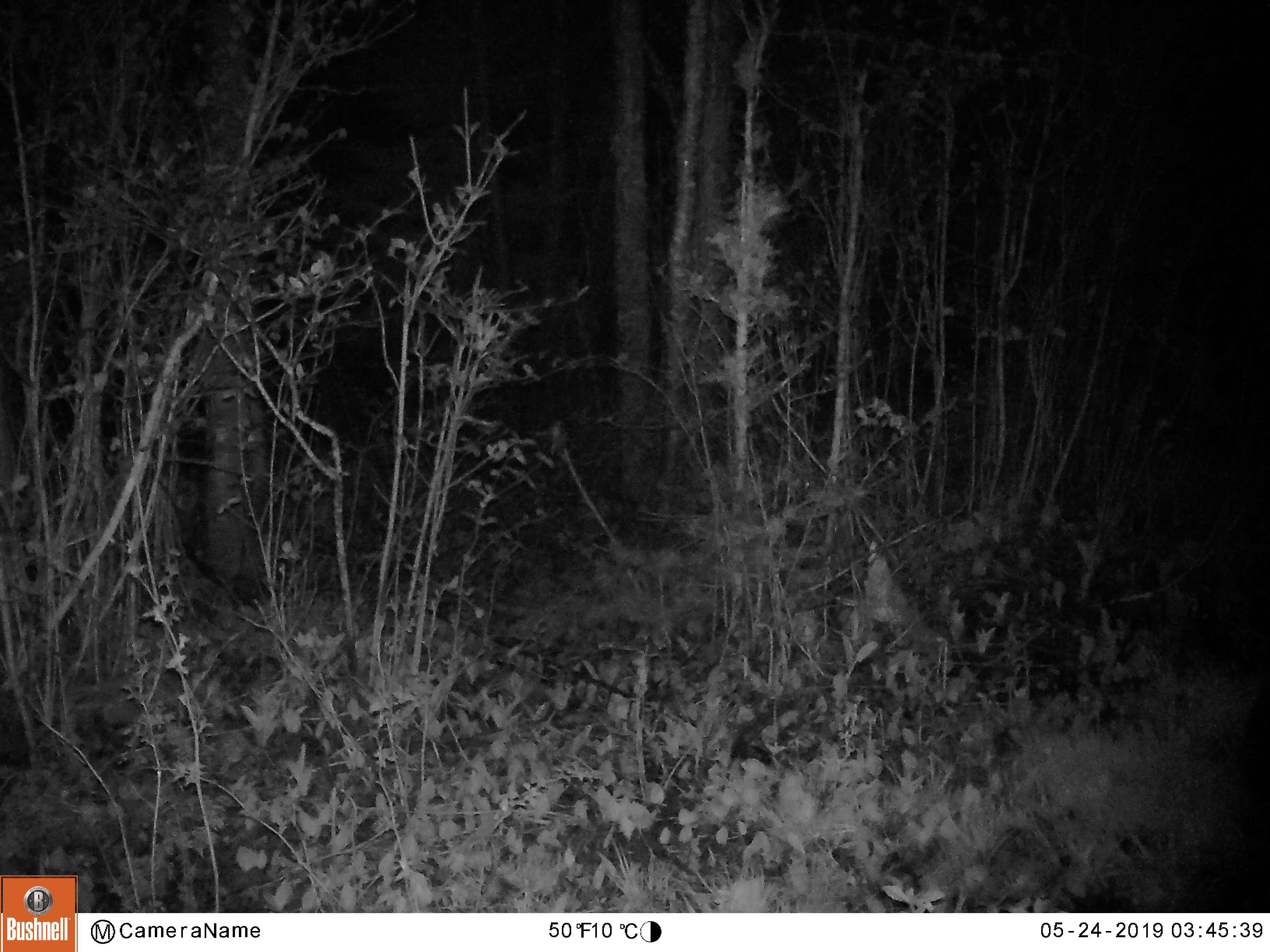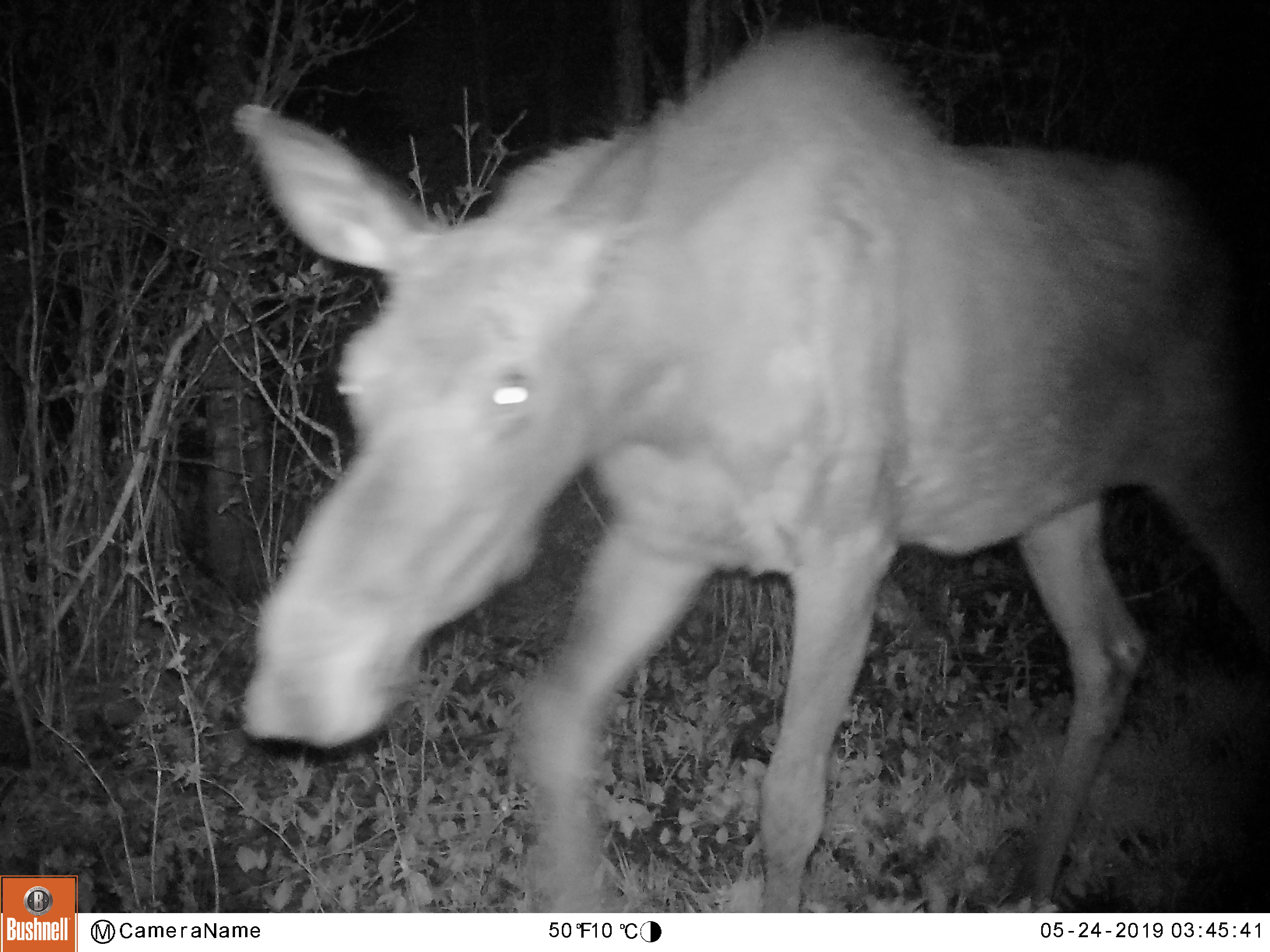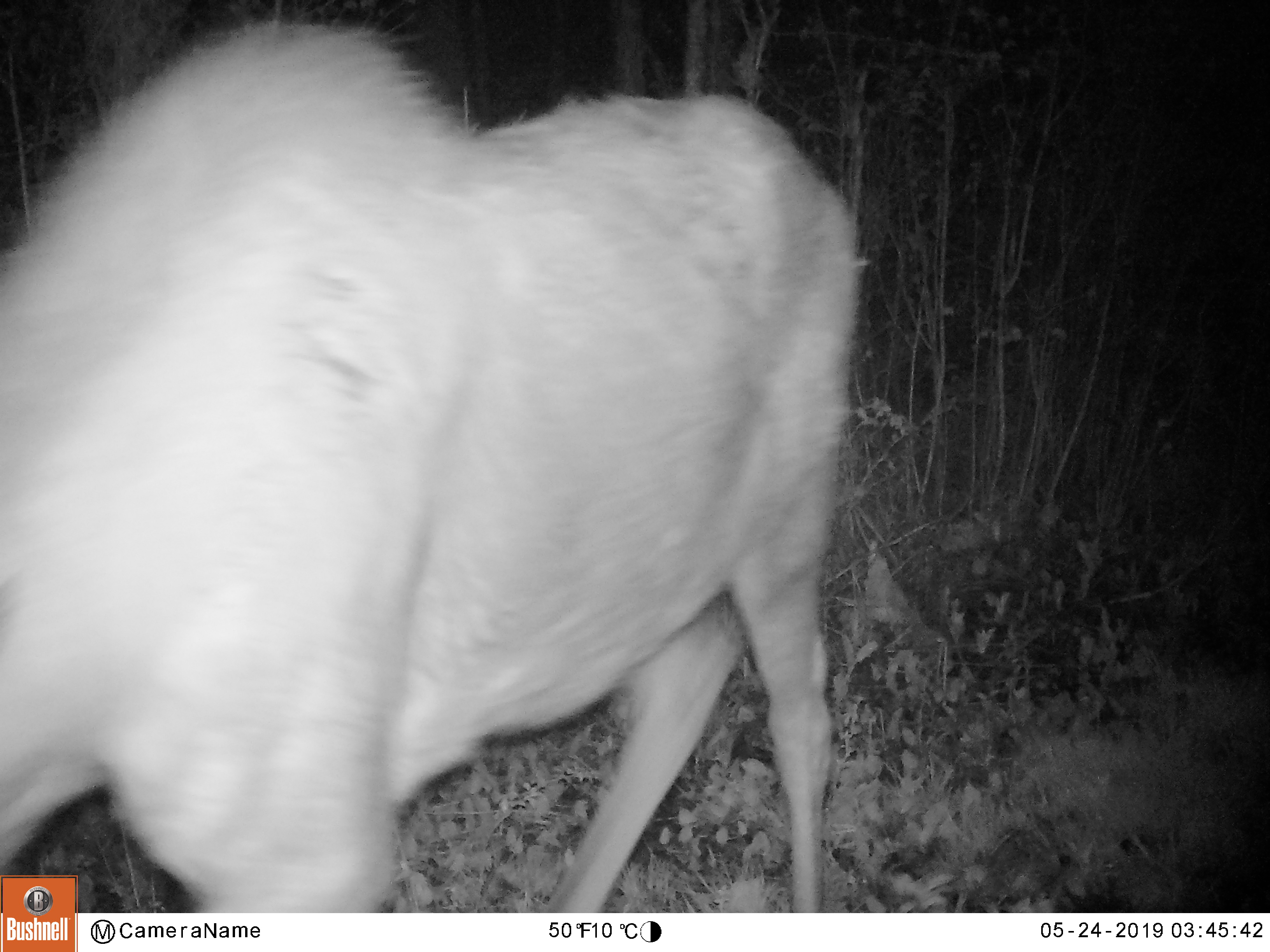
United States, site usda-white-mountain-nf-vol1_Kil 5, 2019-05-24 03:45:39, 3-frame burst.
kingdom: Animalia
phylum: Chordata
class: Mammalia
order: Artiodactyla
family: Cervidae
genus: Alces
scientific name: Alces alces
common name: moose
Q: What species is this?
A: Moose (Alces alces).